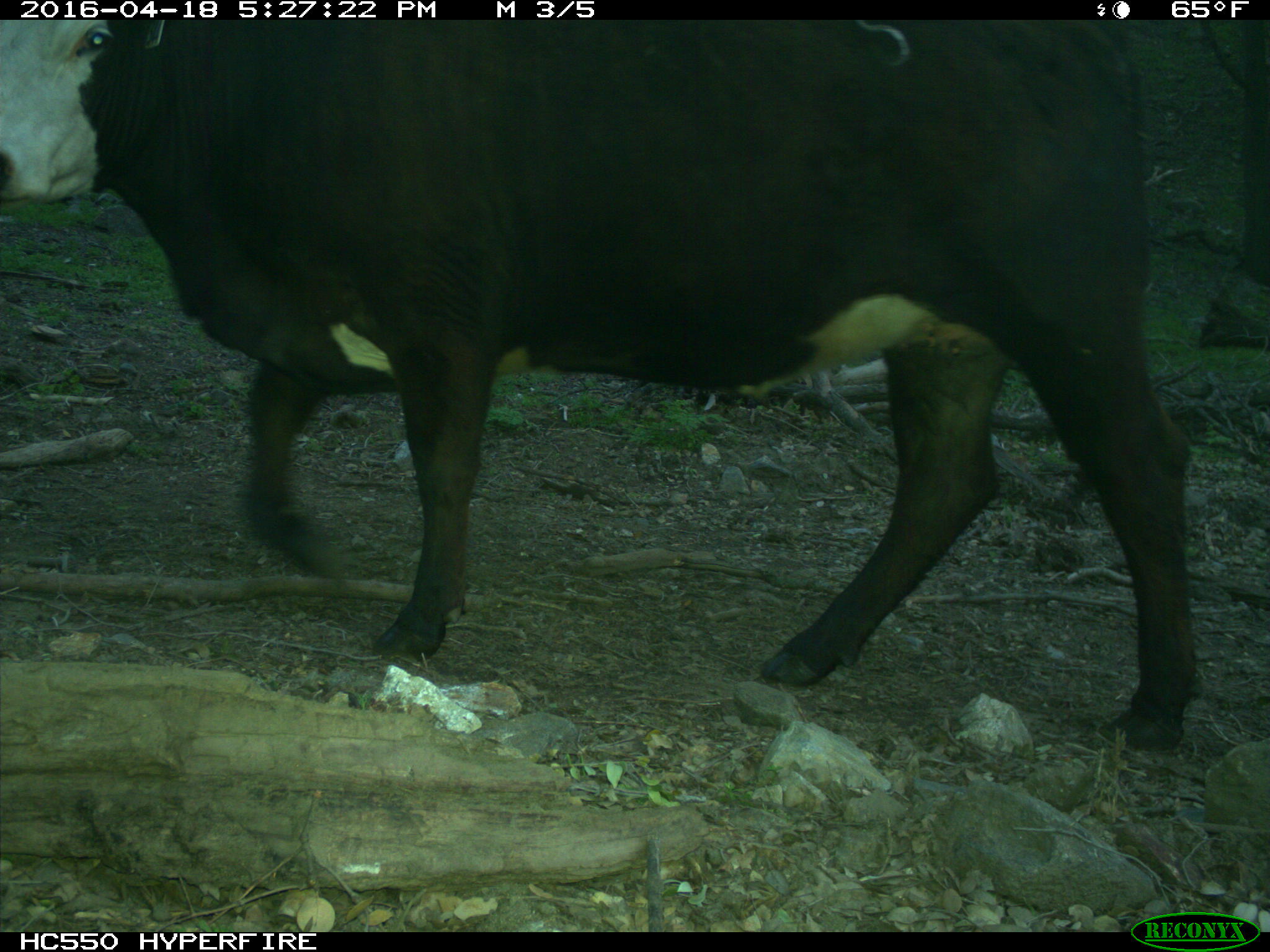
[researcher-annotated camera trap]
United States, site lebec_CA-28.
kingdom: Animalia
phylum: Chordata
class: Mammalia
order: Artiodactyla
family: Bovidae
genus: Bos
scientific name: Bos taurus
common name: domestic cow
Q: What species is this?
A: Bos taurus (domestic cow).